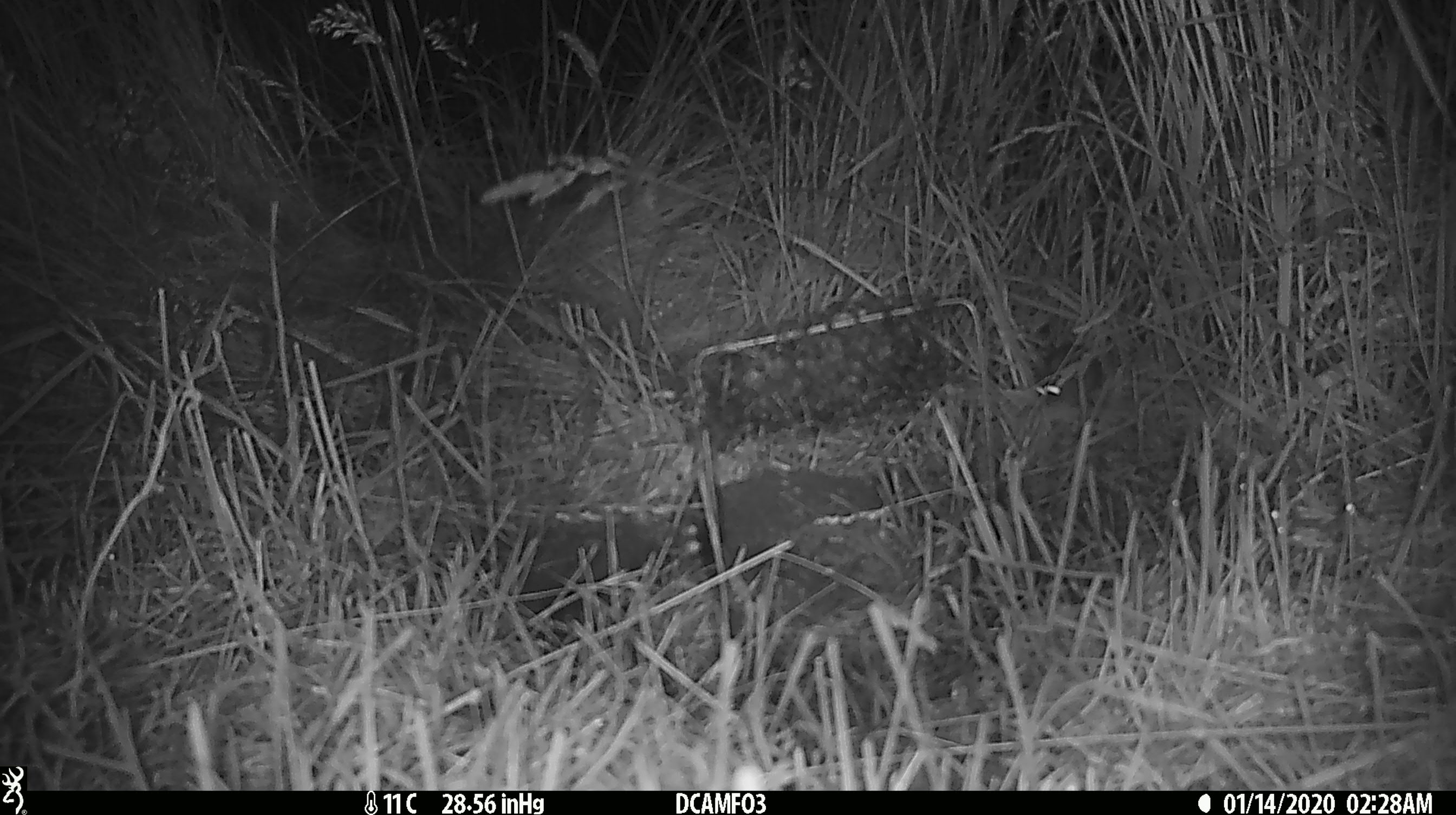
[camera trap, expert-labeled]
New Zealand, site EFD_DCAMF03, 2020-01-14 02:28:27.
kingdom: Animalia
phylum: Chordata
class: Mammalia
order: Rodentia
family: Muridae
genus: Mus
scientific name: Mus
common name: mouse